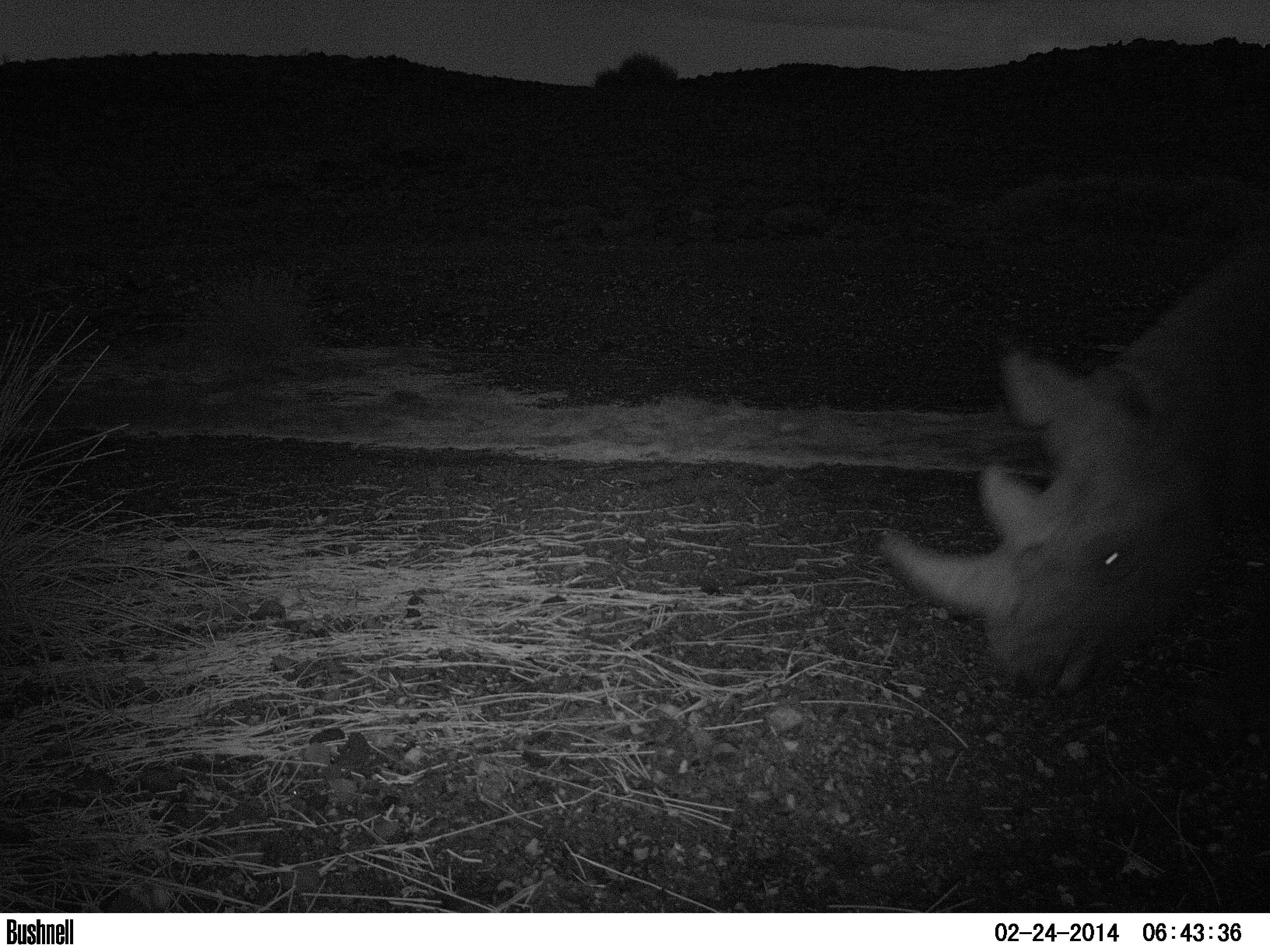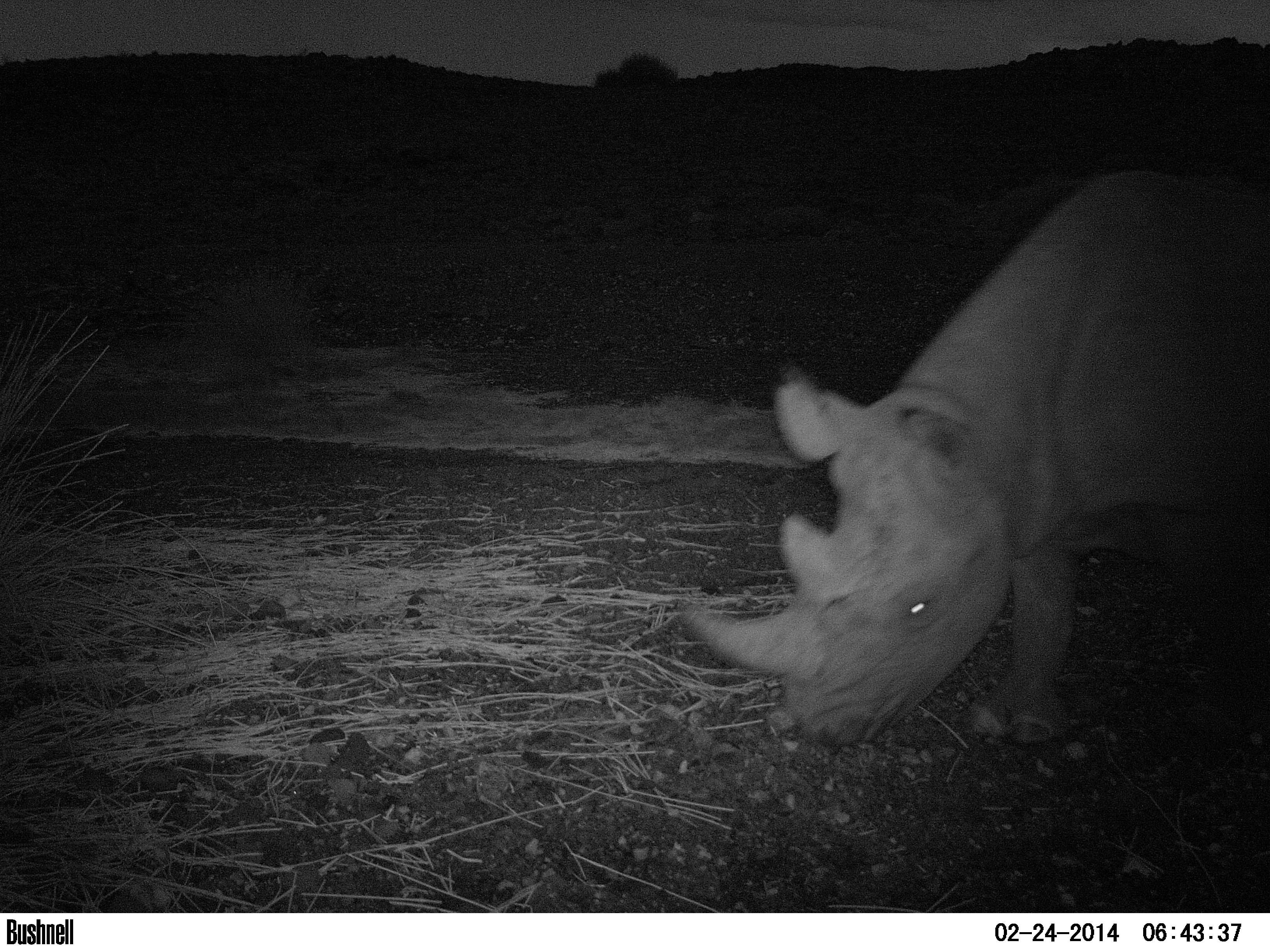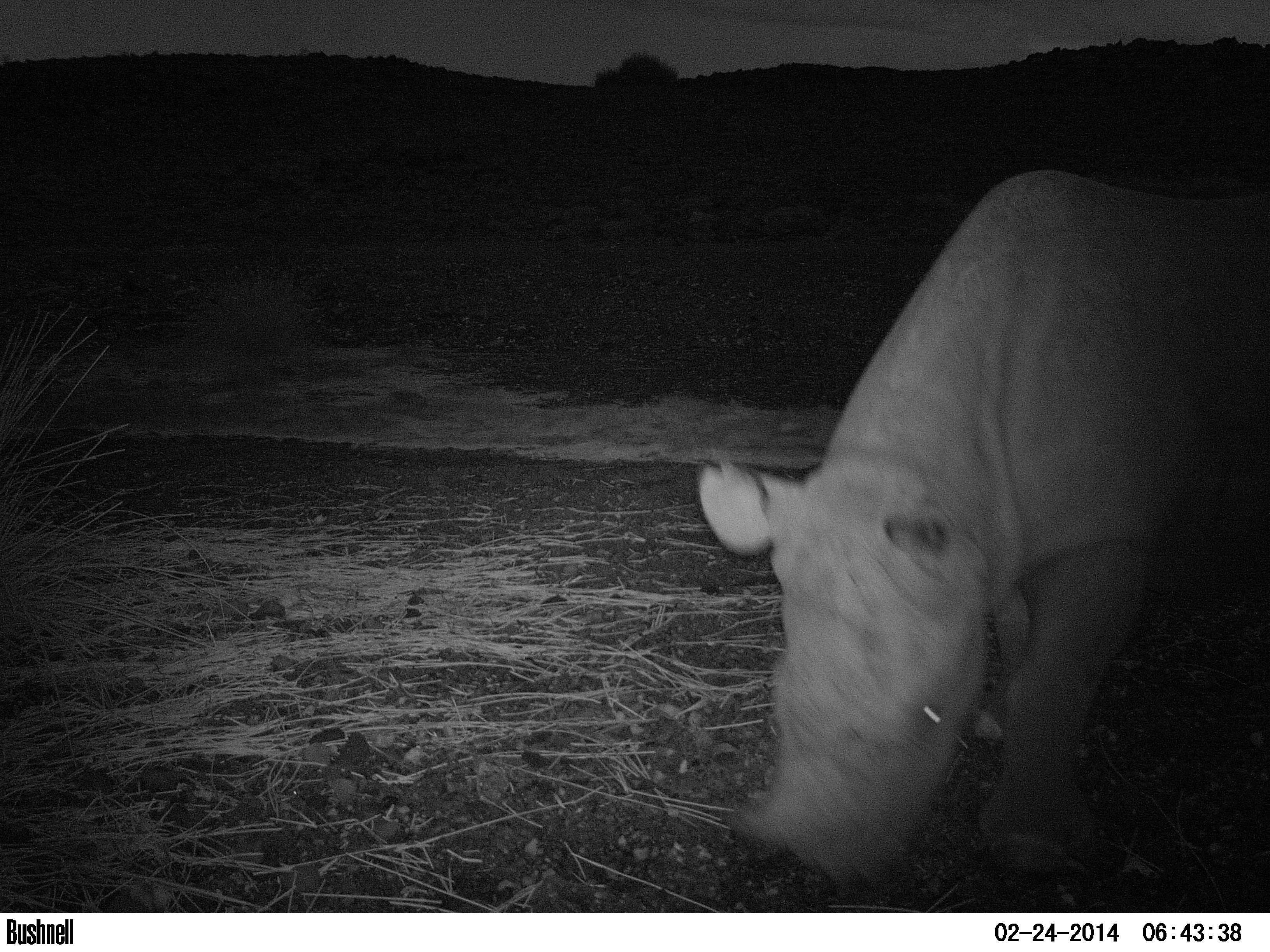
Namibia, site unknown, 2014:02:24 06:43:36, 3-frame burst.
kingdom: Animalia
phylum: Chordata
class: Mammalia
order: Perissodactyla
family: Rhinocerotidae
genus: Diceros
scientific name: Diceros bicornis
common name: black rhinoceros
Diceros bicornis (black rhinoceros).